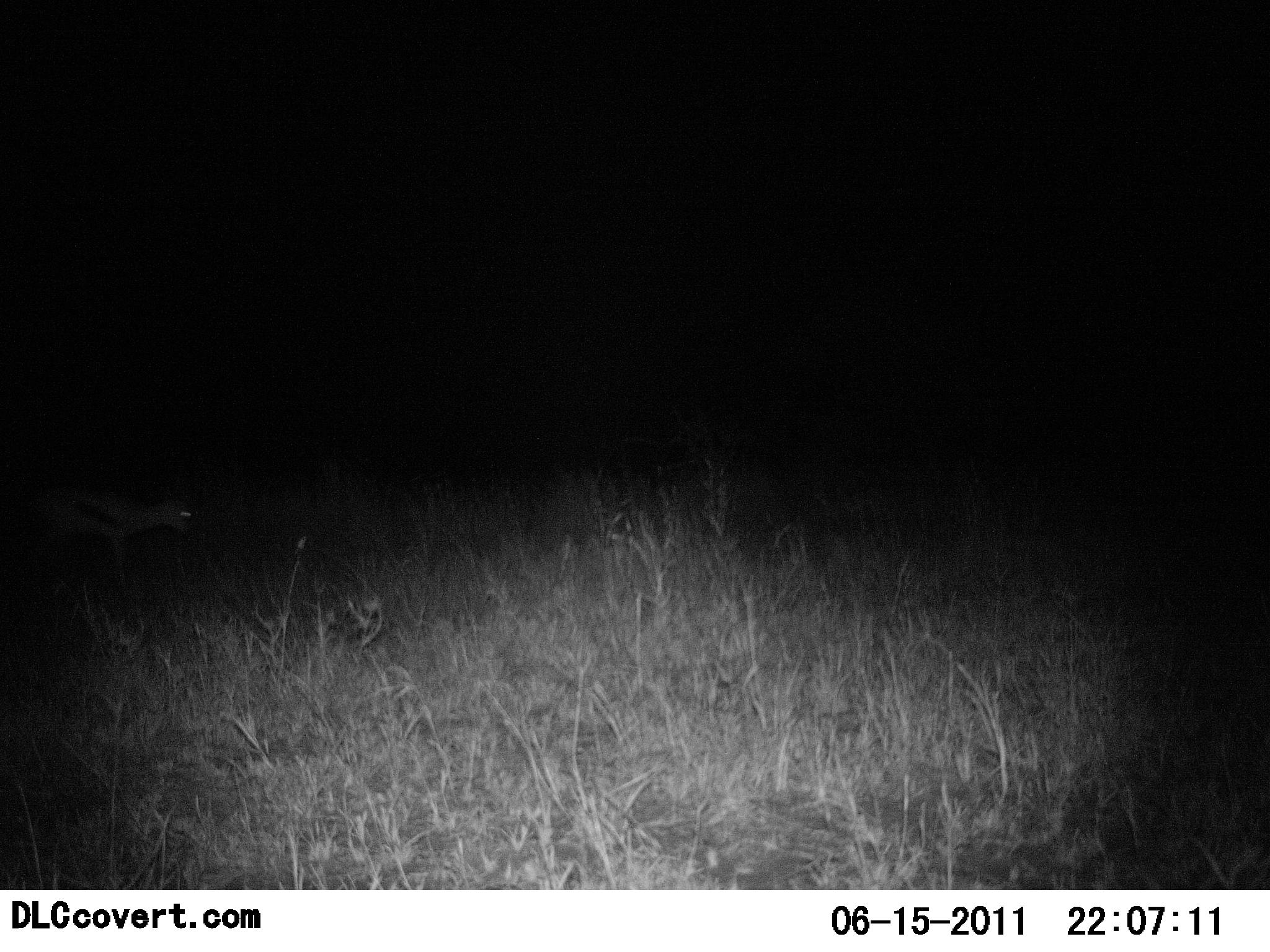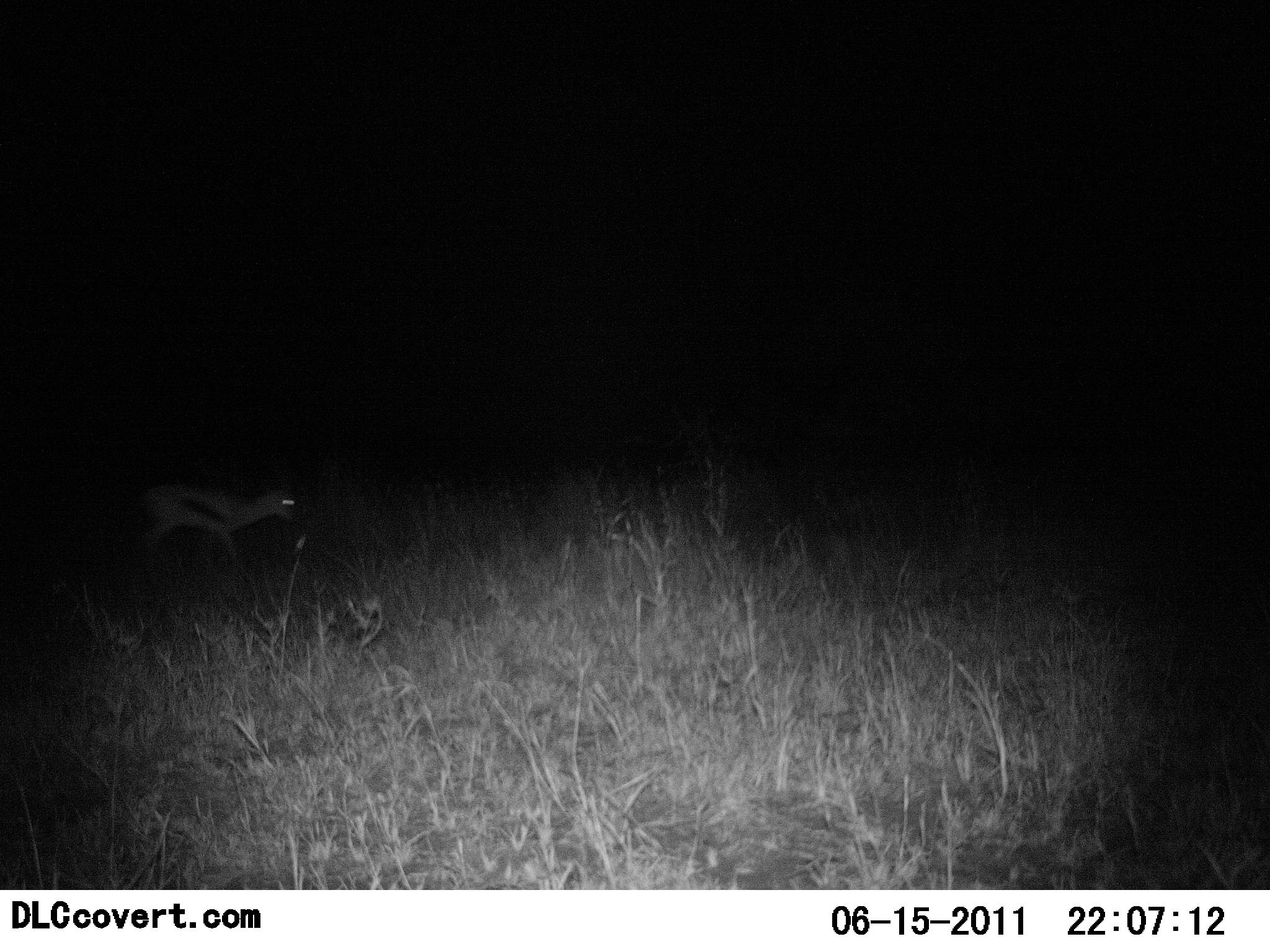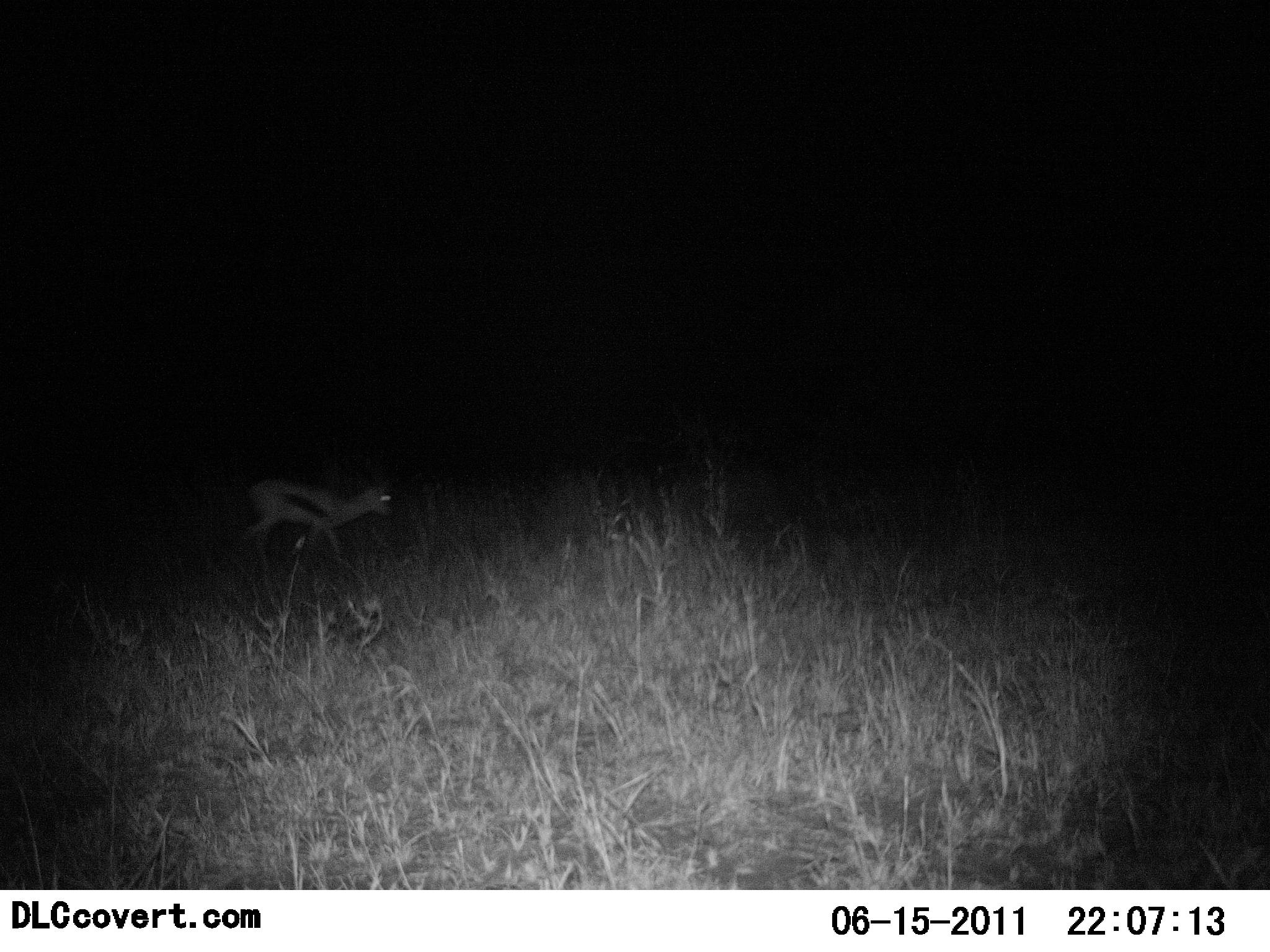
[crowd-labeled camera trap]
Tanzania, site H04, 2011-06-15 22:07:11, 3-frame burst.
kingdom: Animalia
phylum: Chordata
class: Mammalia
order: Artiodactyla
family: Bovidae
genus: Eudorcas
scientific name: Eudorcas thomsonii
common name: thomson's gazelle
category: gazellethomsons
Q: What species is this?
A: Gazellethomsons (thomson's gazelle) (Eudorcas thomsonii).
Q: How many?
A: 1.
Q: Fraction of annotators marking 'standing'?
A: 0%.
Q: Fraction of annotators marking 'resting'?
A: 0%.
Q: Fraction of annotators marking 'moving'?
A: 100%.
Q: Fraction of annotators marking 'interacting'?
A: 0%.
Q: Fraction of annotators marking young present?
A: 0%.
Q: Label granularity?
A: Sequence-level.